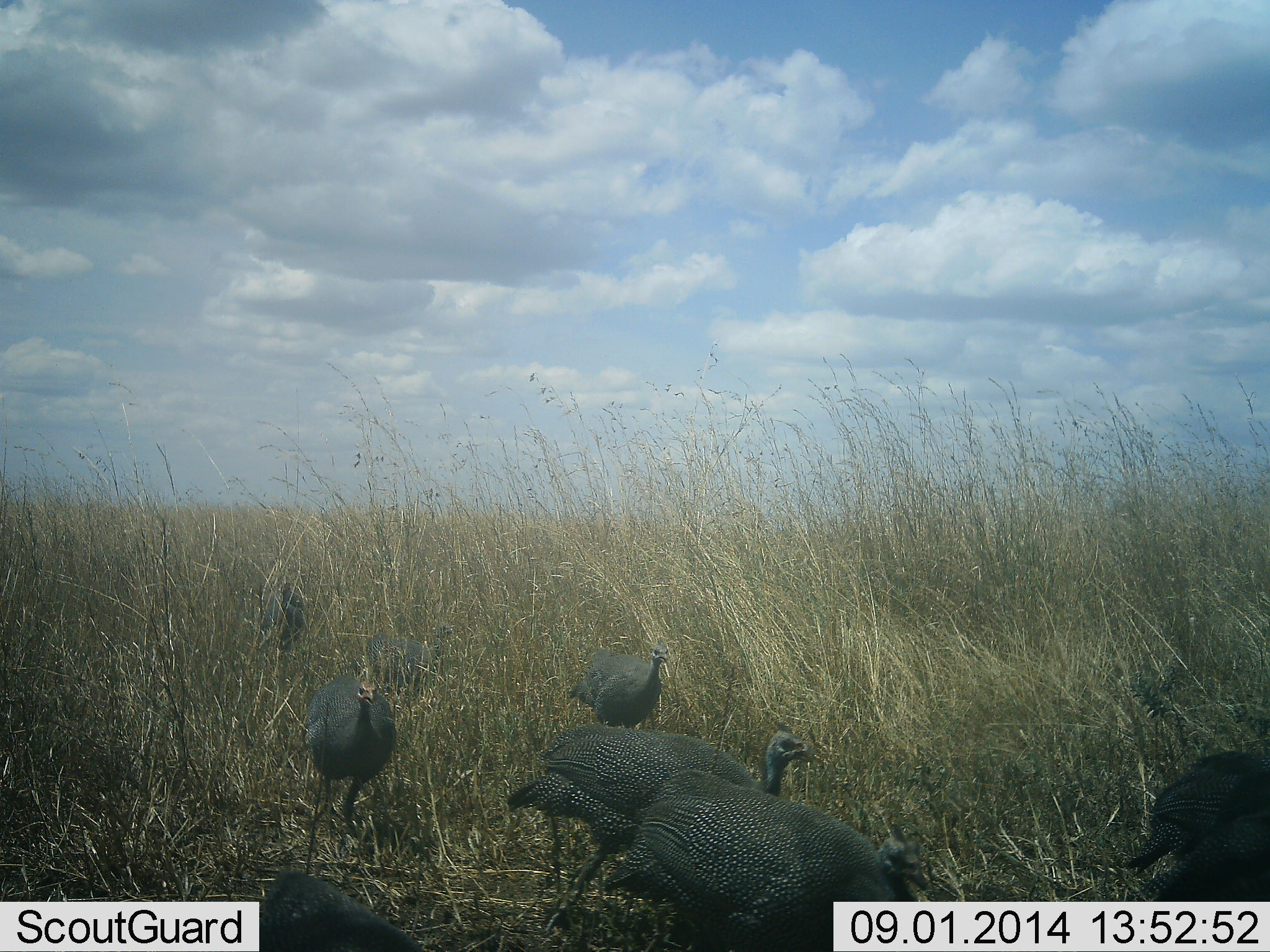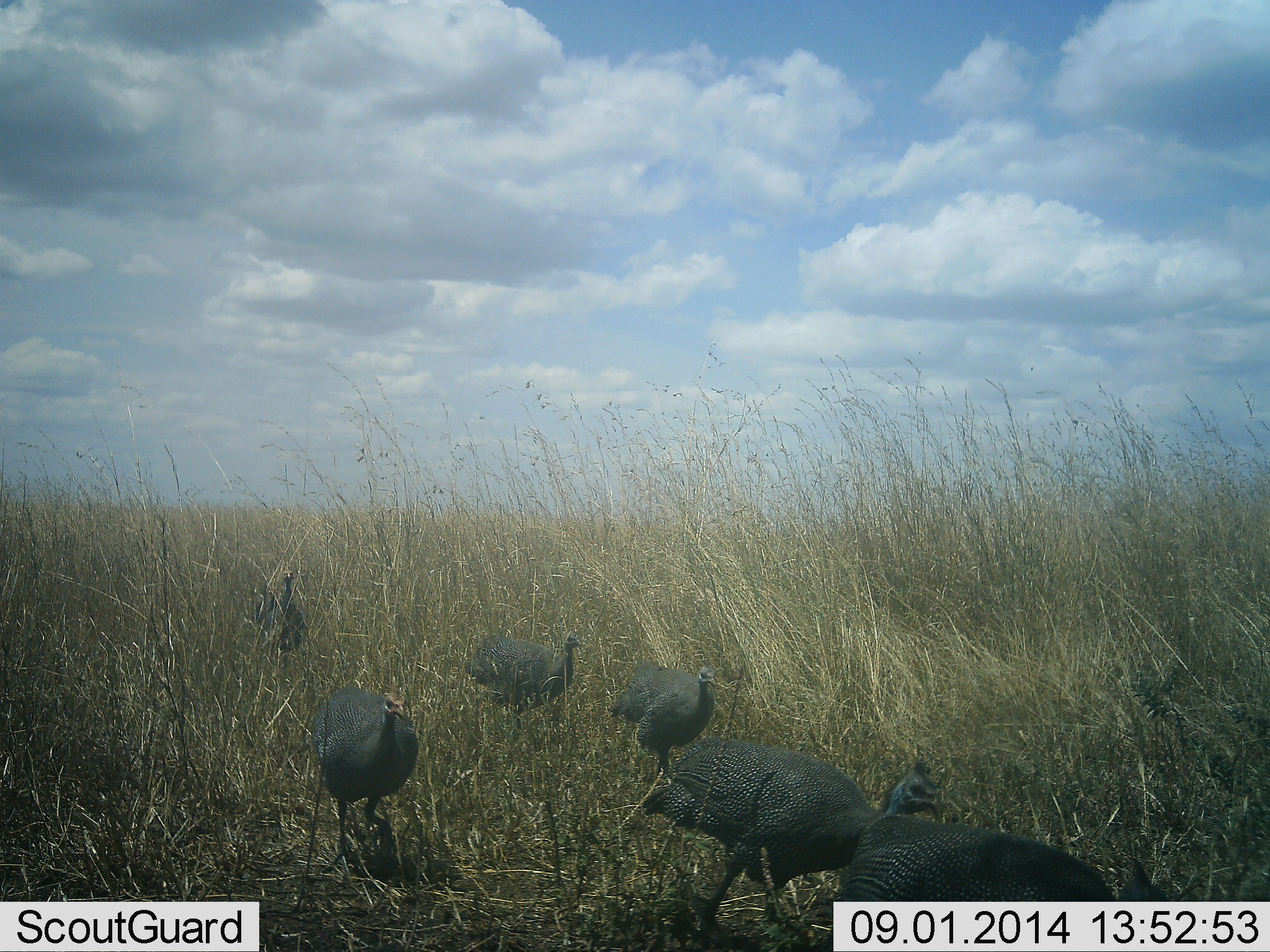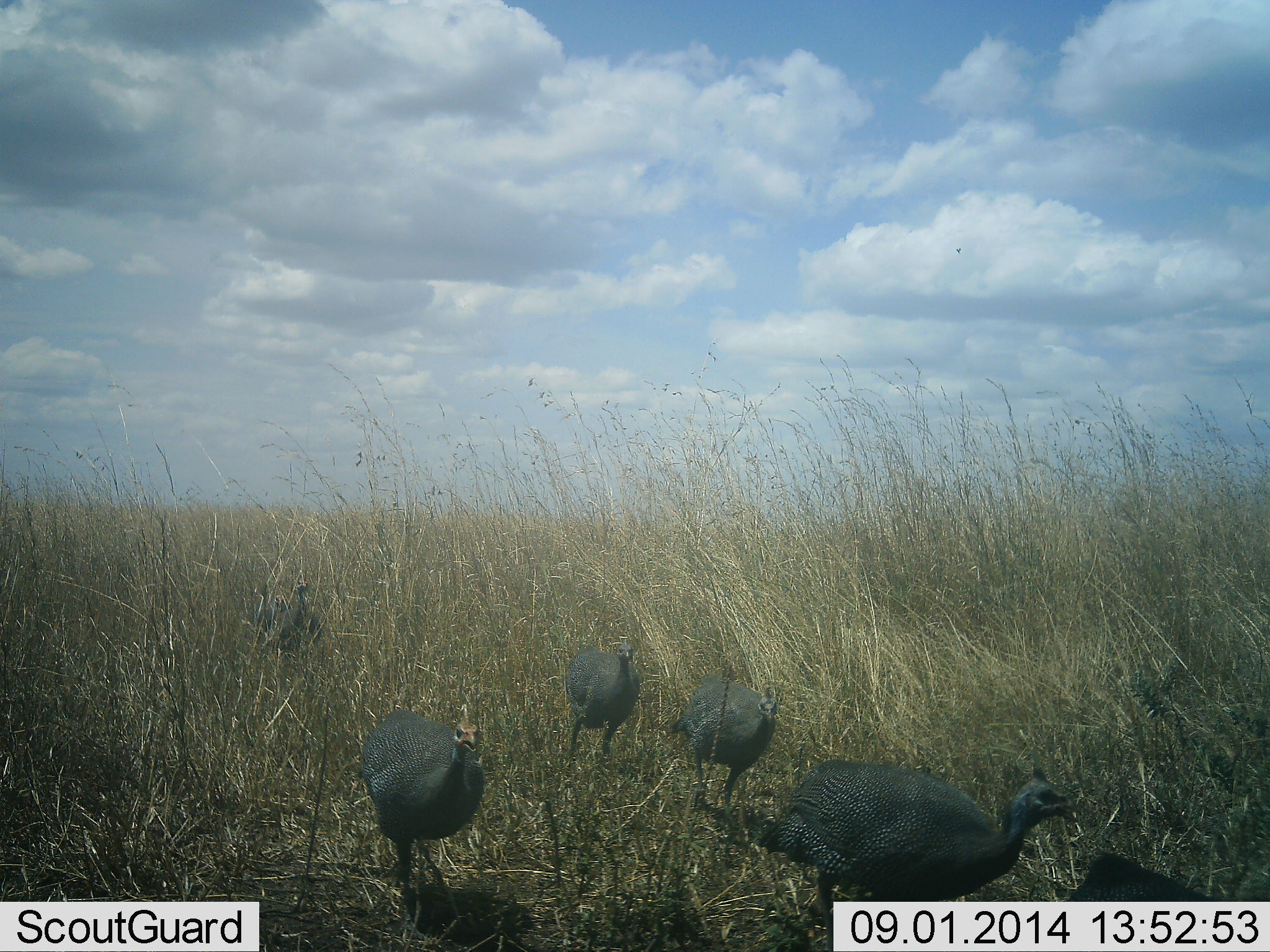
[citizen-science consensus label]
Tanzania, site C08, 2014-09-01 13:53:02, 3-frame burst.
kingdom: Animalia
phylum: Chordata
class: Aves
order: Galliformes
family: Numididae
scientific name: Numididae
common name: guinea fowl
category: guineafowl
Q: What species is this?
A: Guineafowl (guinea fowl) (Numididae).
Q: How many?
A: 7.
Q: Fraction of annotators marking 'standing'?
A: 10%.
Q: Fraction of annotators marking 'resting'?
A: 0%.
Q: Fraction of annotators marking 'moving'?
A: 100%.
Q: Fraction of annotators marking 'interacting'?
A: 0%.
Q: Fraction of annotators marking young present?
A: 0%.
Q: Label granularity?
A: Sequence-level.